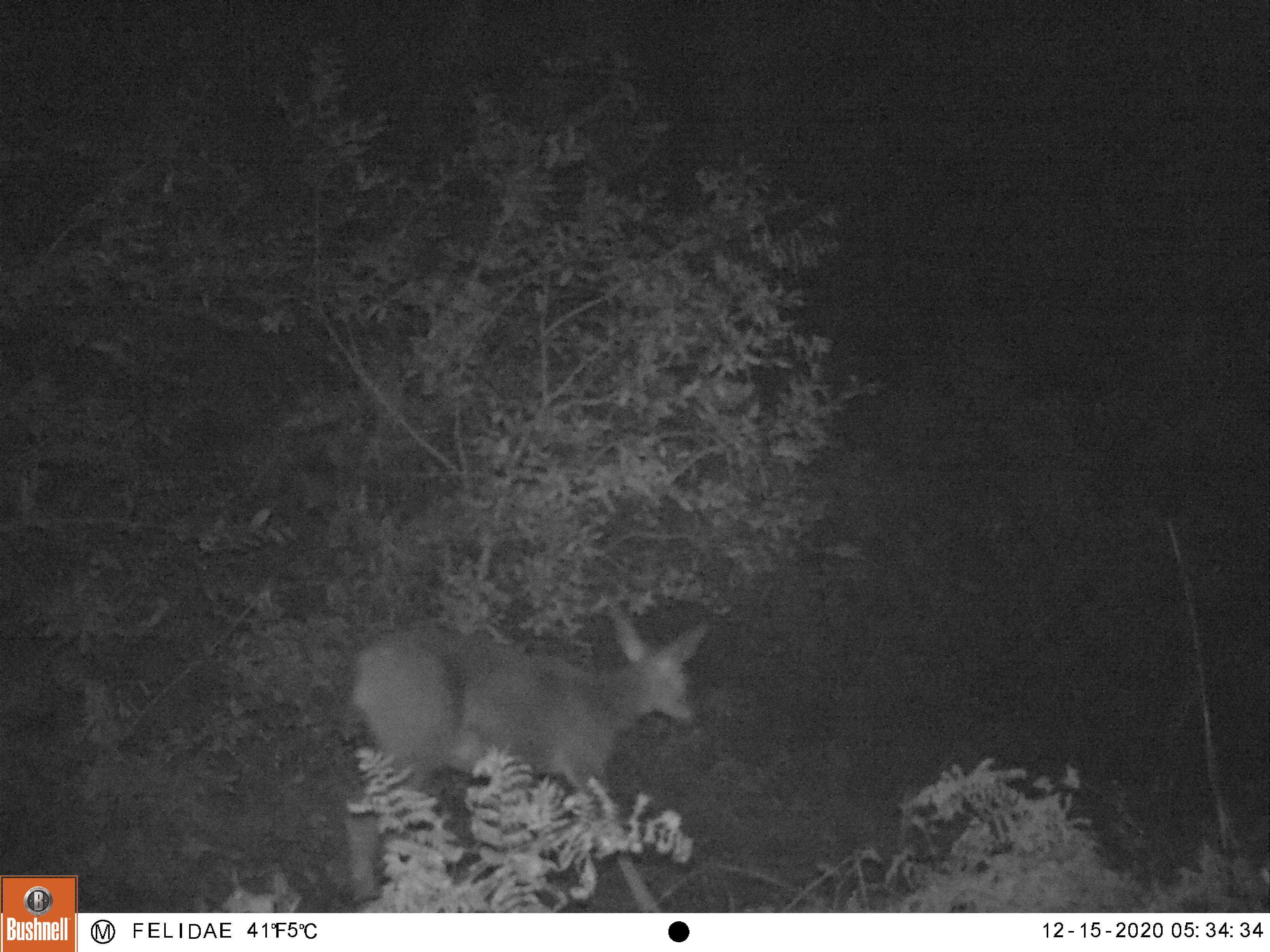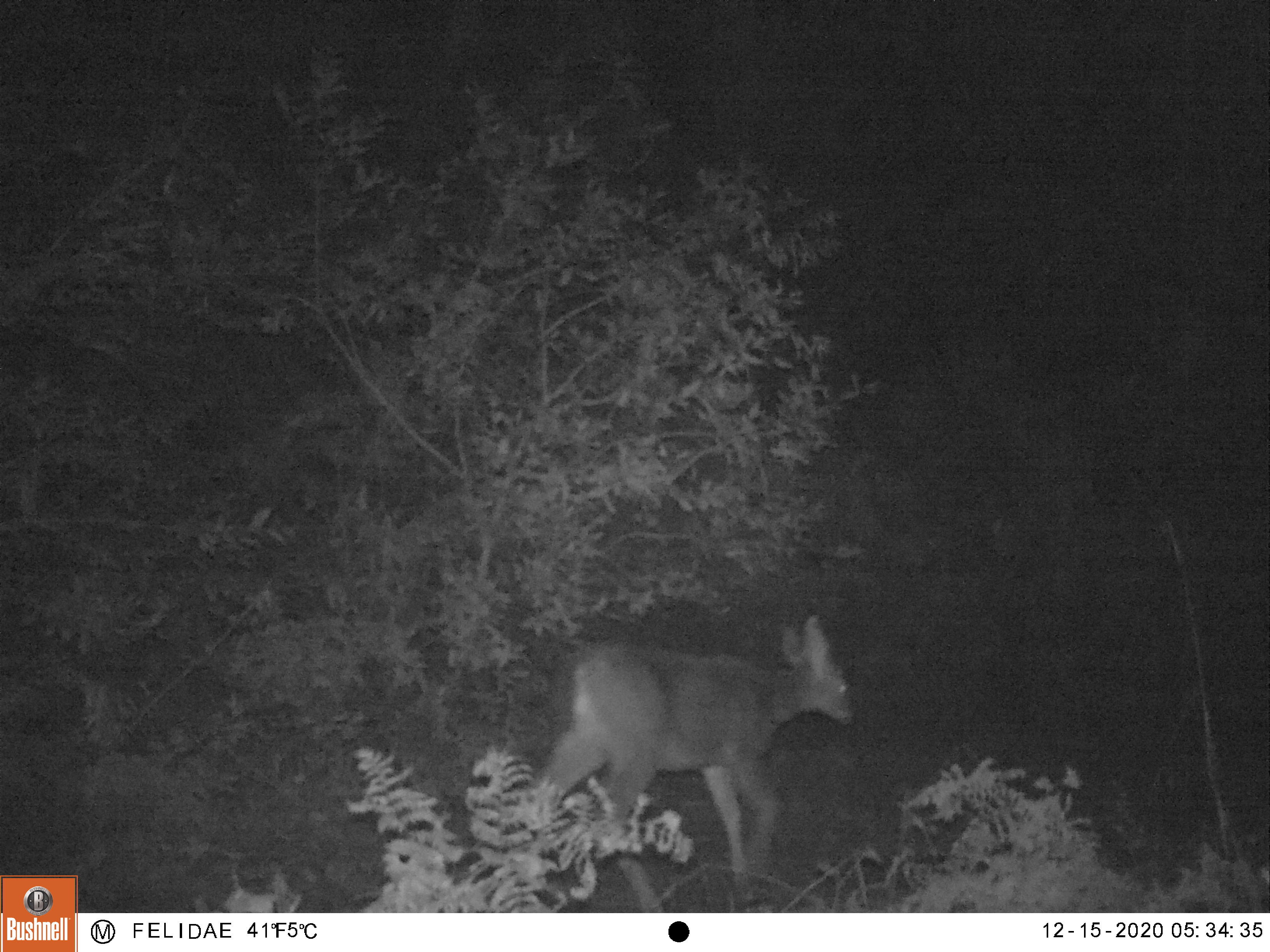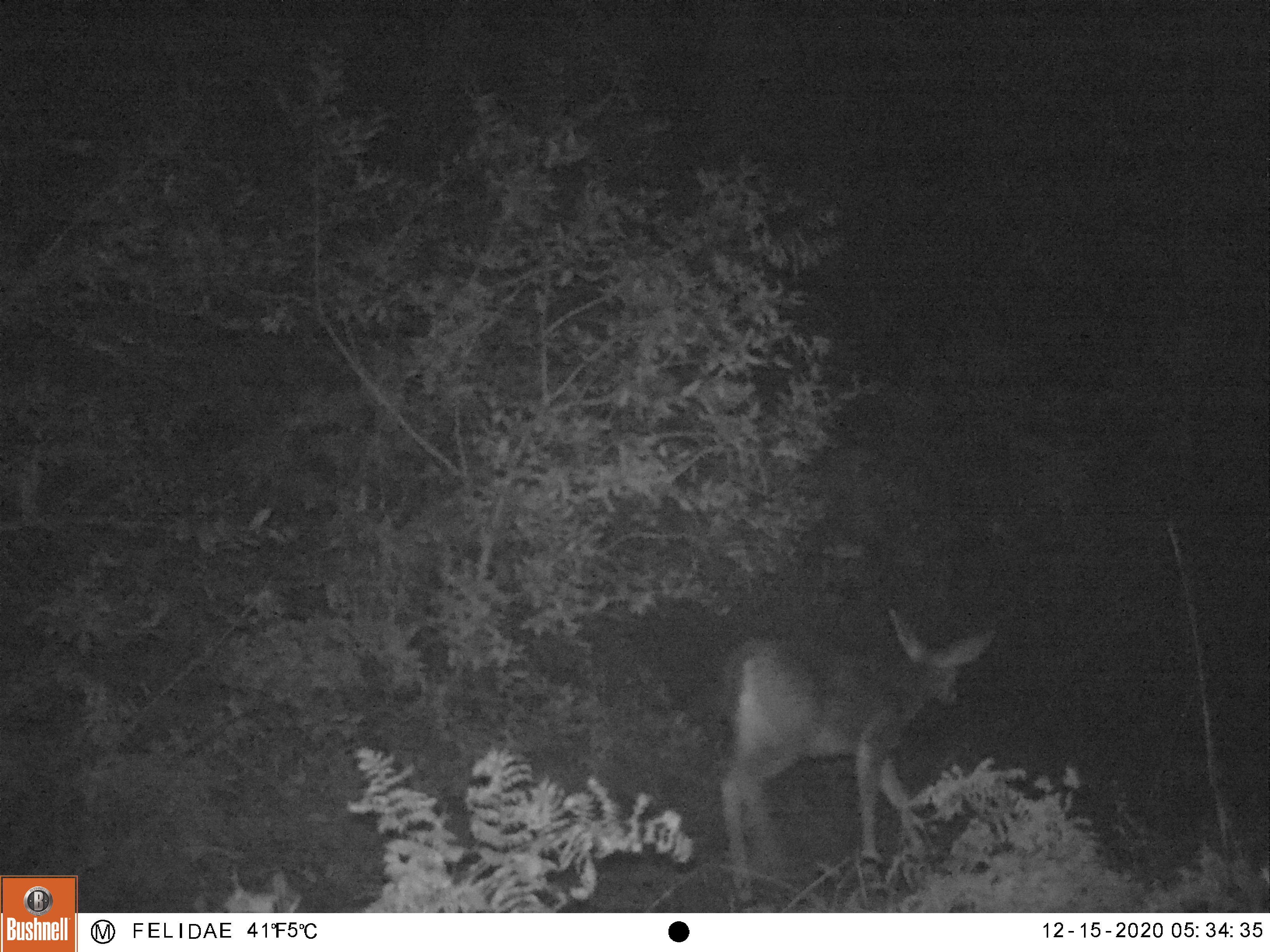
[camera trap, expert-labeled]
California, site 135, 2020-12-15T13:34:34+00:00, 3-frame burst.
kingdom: Animalia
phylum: Chordata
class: Mammalia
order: Artiodactyla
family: Cervidae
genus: Odocoileus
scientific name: Odocoileus hemionus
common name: mule deer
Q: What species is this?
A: Mule deer (Odocoileus hemionus).